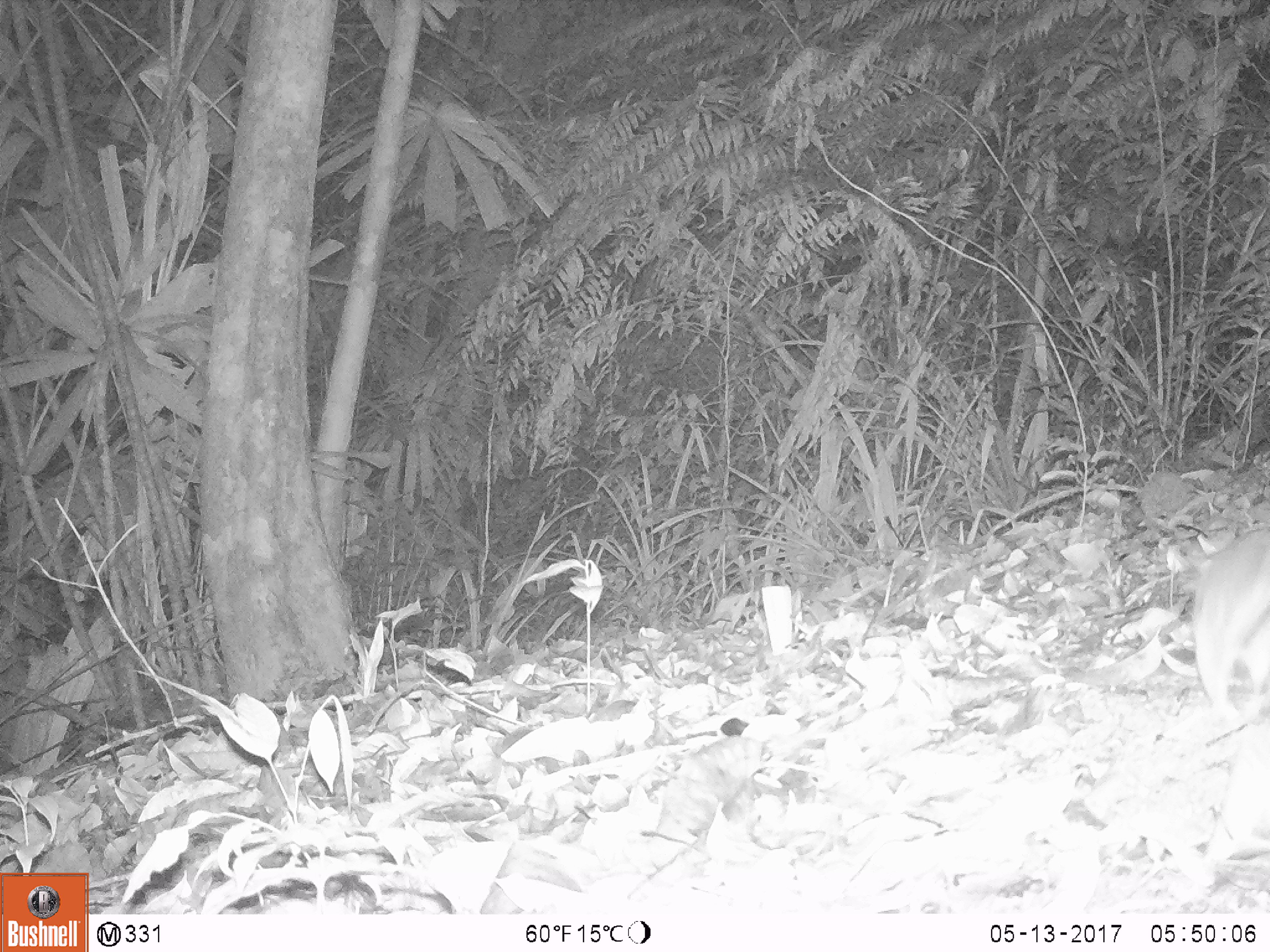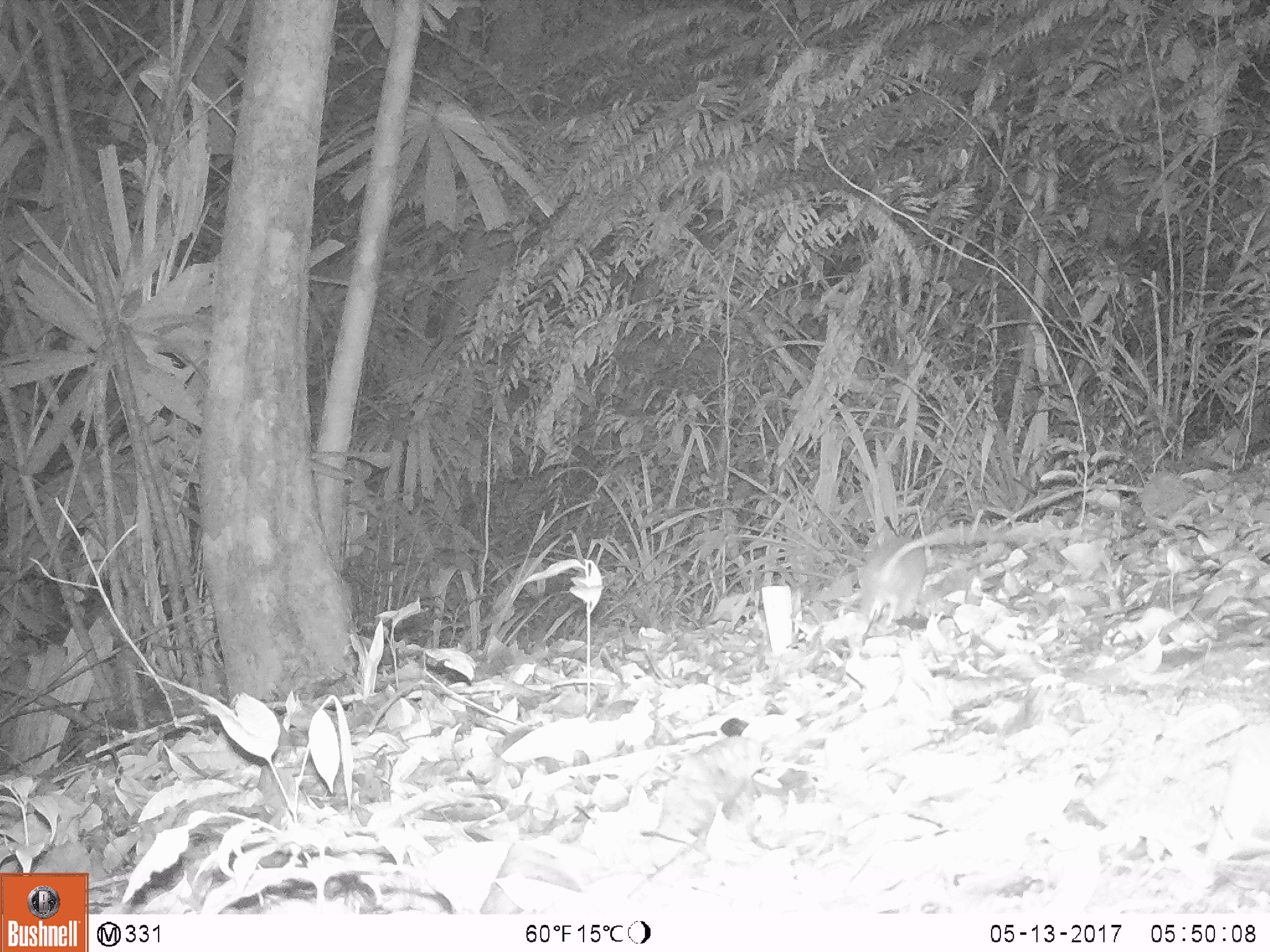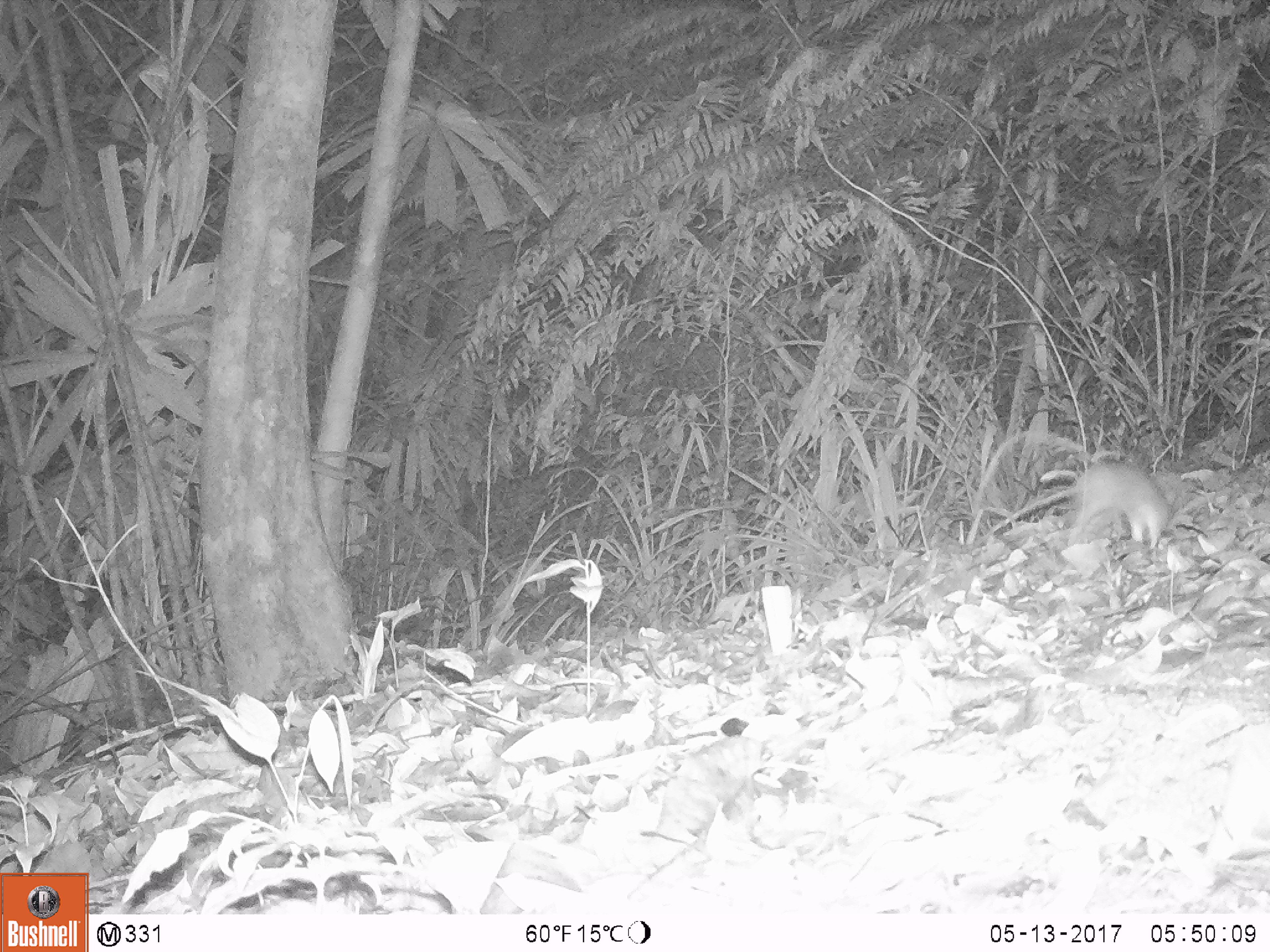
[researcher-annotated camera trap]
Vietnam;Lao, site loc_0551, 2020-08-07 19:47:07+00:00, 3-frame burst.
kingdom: Animalia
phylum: Chordata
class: Mammalia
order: Rodentia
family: Muridae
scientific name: Muridae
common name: old-world mice and rats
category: unidentified murid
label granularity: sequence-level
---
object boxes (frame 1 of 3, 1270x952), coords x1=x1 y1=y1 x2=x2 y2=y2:
unidentified murid: x1=1191 y1=526 x2=1270 y2=720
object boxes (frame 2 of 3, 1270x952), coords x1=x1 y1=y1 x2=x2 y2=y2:
unidentified murid: x1=856 y1=525 x2=1002 y2=628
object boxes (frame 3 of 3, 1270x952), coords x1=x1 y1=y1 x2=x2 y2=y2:
unidentified murid: x1=977 y1=427 x2=1180 y2=550